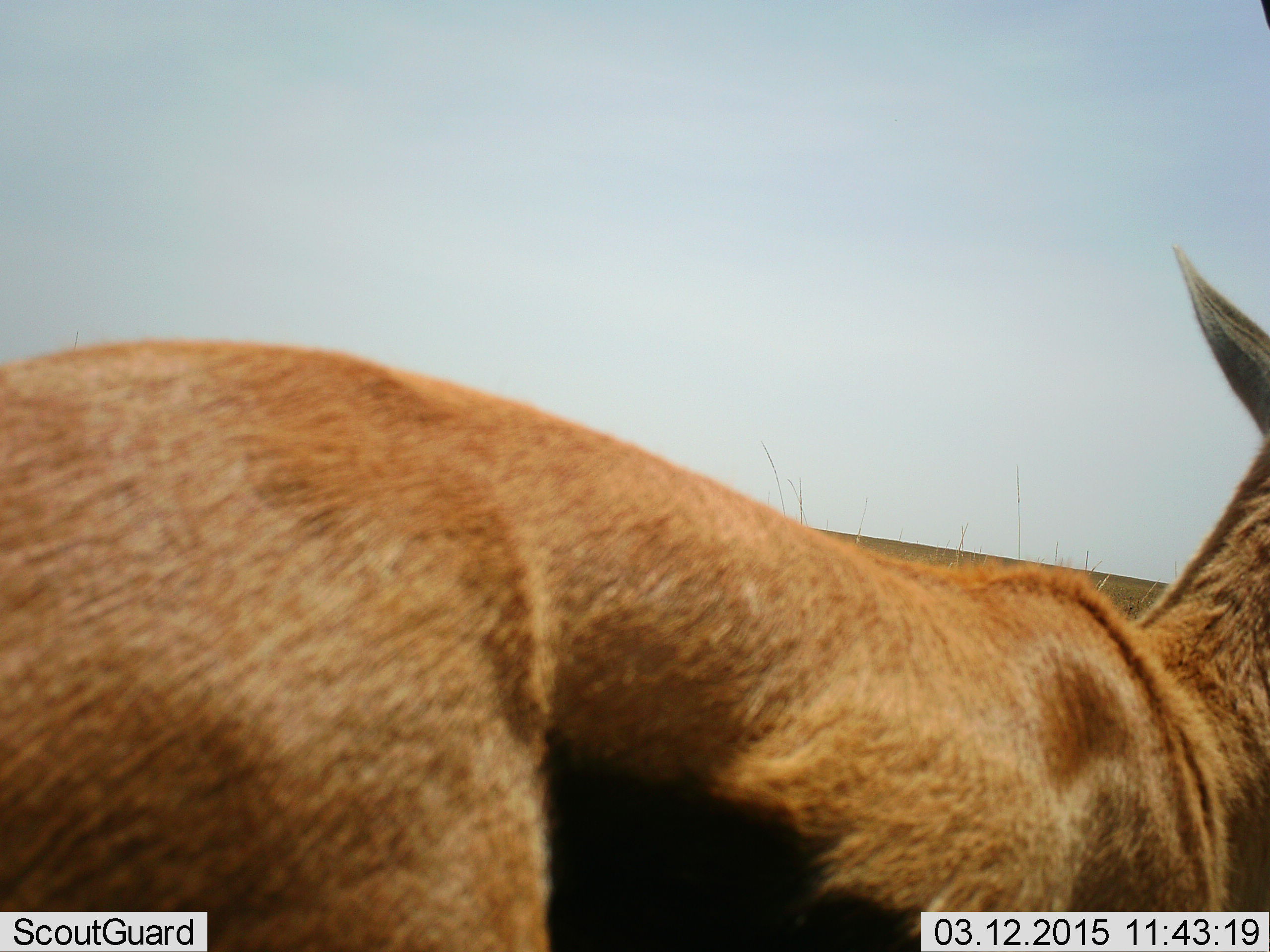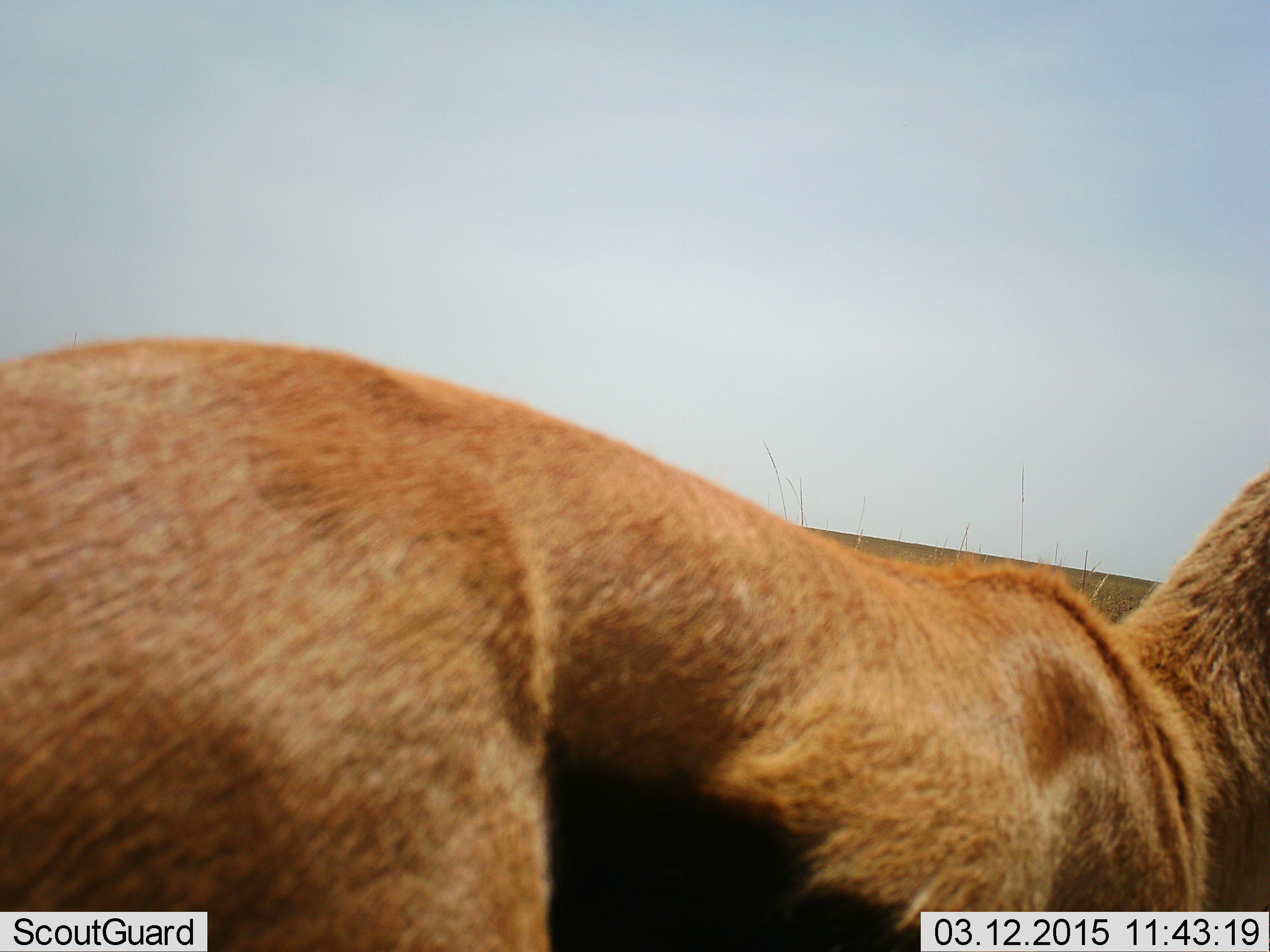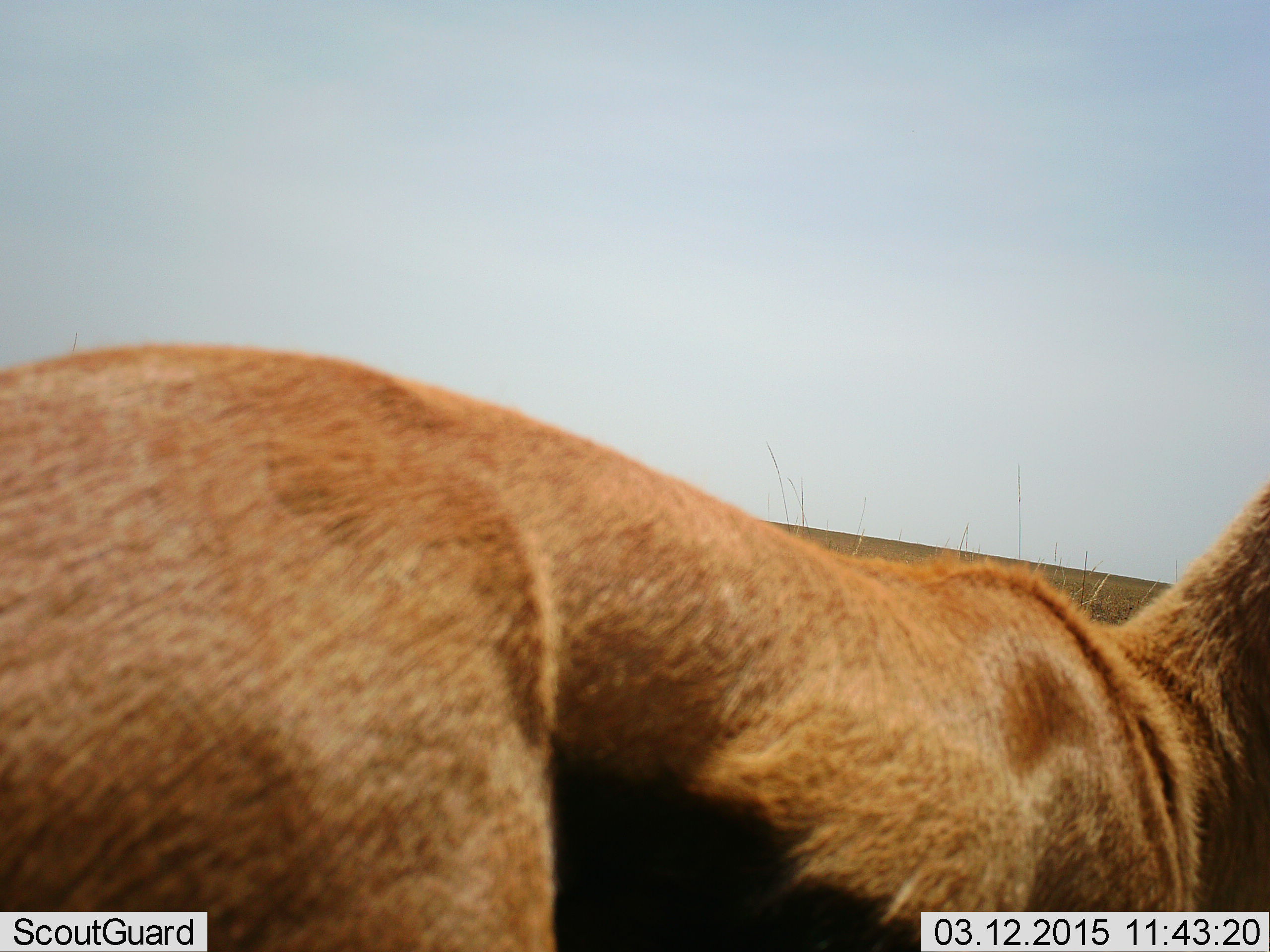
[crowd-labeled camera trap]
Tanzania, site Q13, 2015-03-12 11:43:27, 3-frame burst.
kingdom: Animalia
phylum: Chordata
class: Mammalia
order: Artiodactyla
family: Bovidae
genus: Eudorcas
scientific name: Eudorcas thomsonii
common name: thomson's gazelle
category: gazellethomsons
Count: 1.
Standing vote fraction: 100%.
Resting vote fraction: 0%.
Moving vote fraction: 0%.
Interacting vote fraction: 0%.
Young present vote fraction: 0%.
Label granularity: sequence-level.